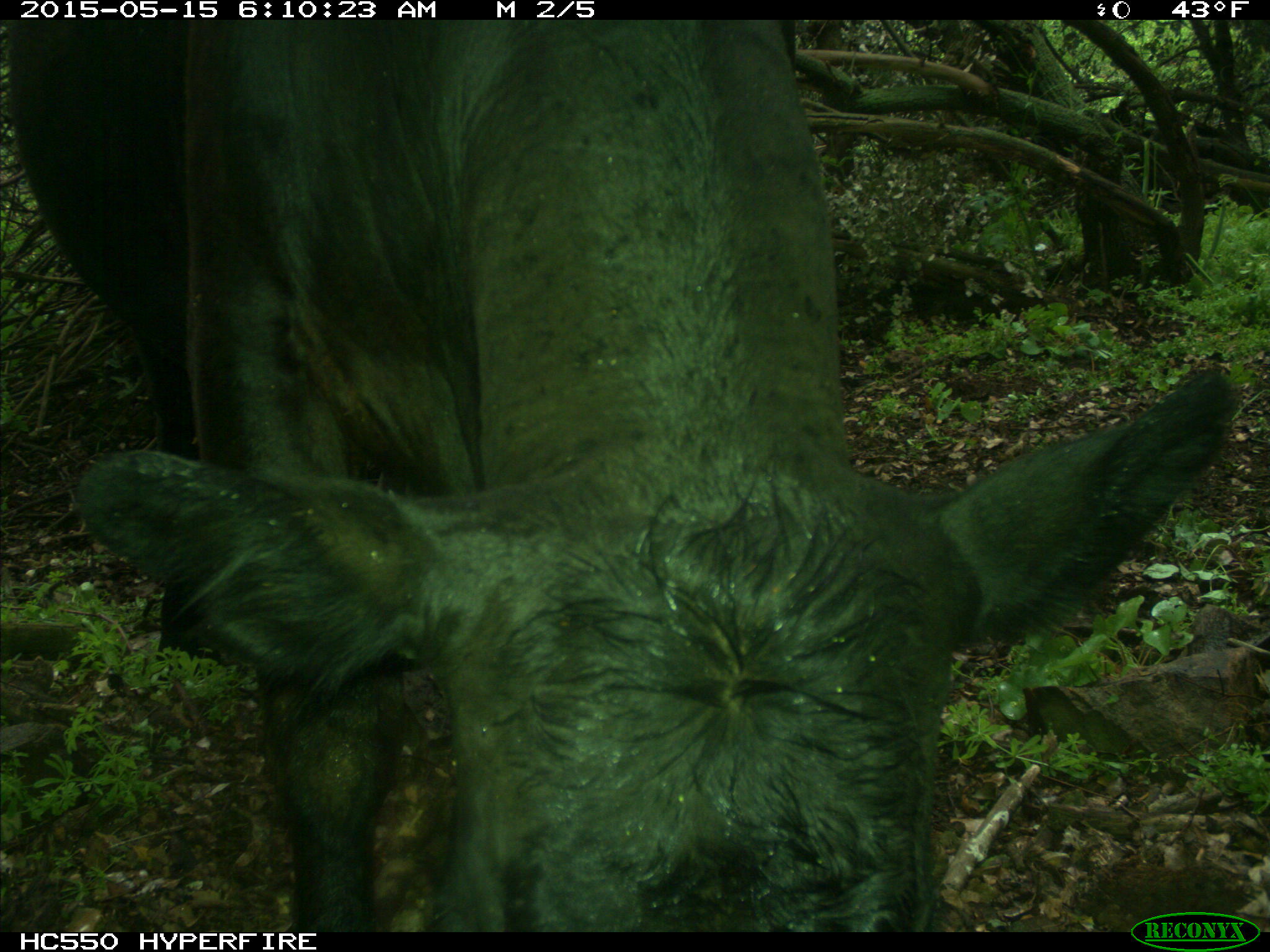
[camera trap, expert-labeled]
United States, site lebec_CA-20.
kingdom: Animalia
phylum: Chordata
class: Mammalia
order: Artiodactyla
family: Bovidae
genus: Bos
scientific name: Bos taurus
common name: domestic cow